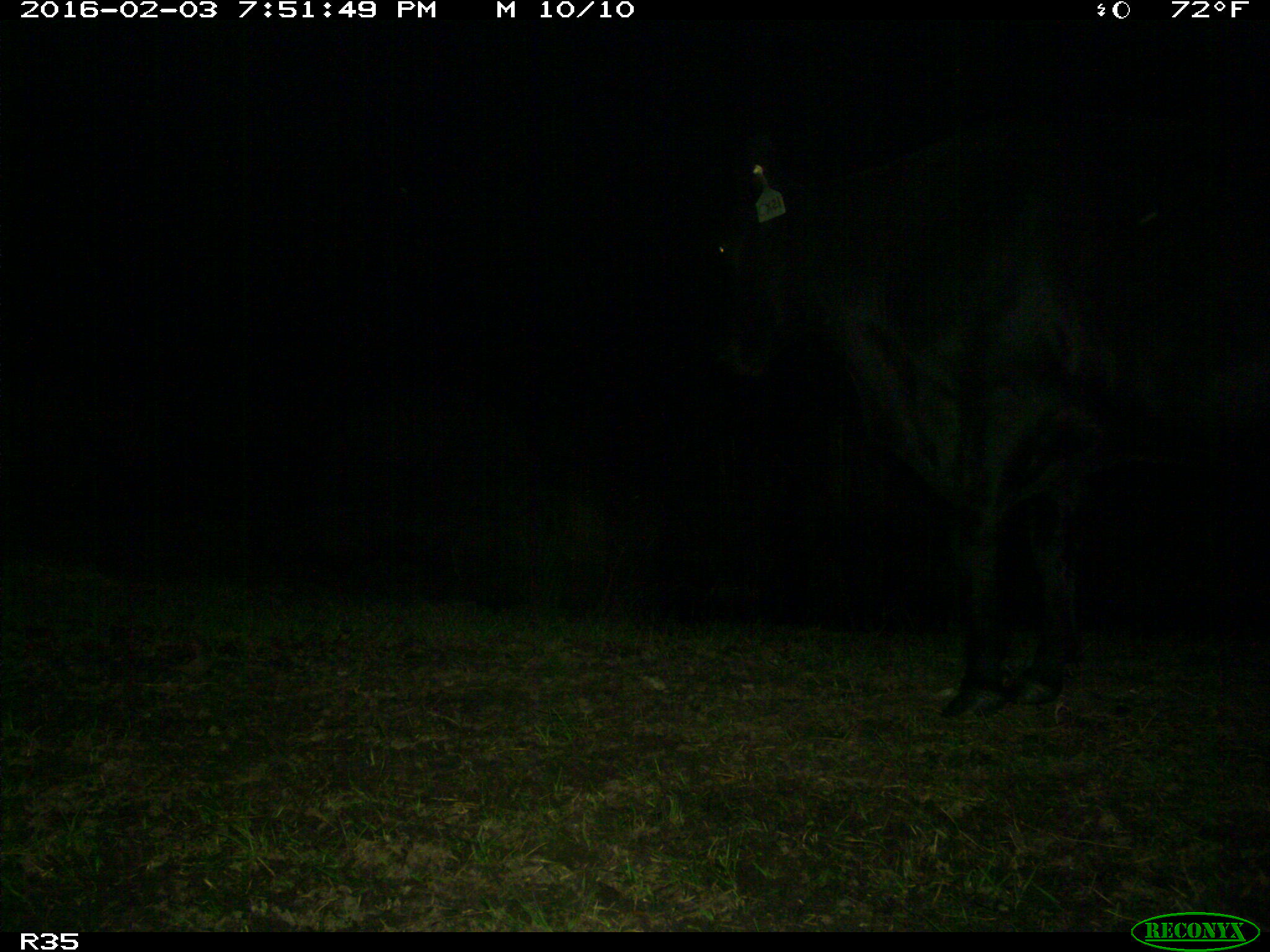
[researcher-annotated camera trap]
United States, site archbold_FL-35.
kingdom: Animalia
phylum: Chordata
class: Mammalia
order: Artiodactyla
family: Bovidae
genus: Bos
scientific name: Bos taurus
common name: domestic cow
Bos taurus (domestic cow).